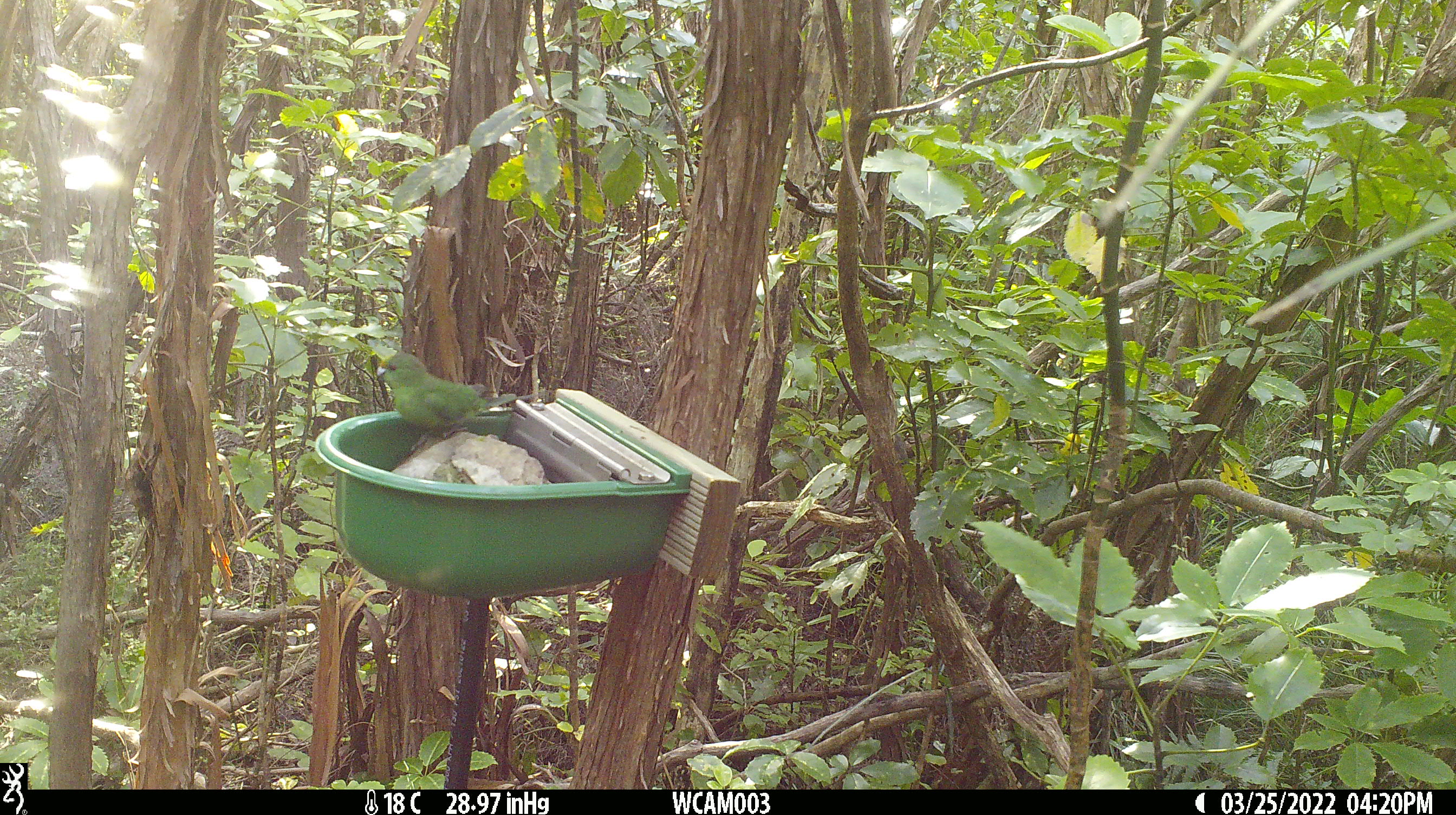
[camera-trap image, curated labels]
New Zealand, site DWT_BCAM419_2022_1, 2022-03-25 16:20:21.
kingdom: Animalia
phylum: Chordata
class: Aves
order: Psittaciformes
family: Psittaculidae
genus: Cyanoramphus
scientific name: Cyanoramphus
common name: parakeet